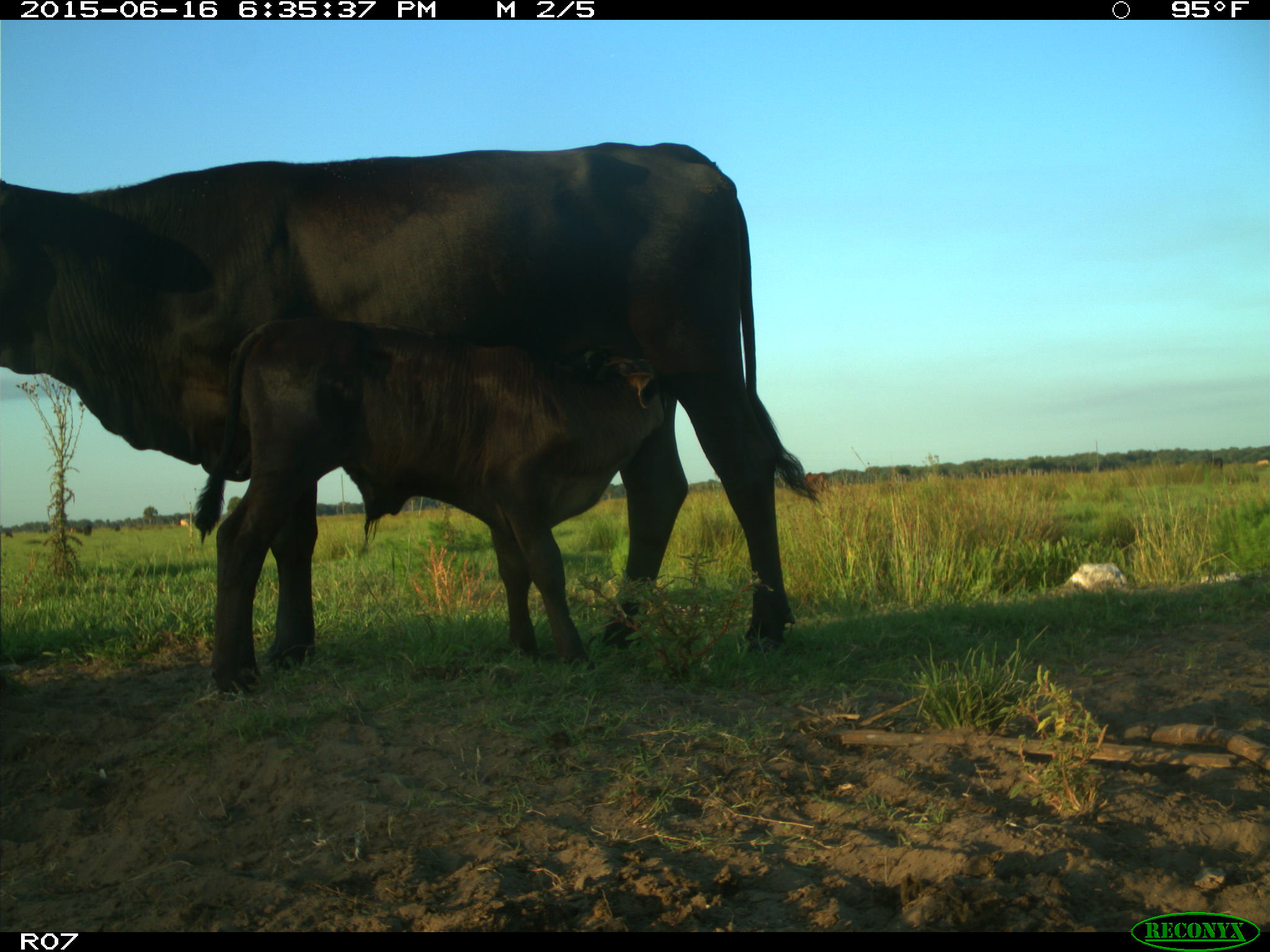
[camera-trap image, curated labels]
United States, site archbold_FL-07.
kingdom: Animalia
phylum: Chordata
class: Mammalia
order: Artiodactyla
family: Bovidae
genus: Bos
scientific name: Bos taurus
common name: domestic cow